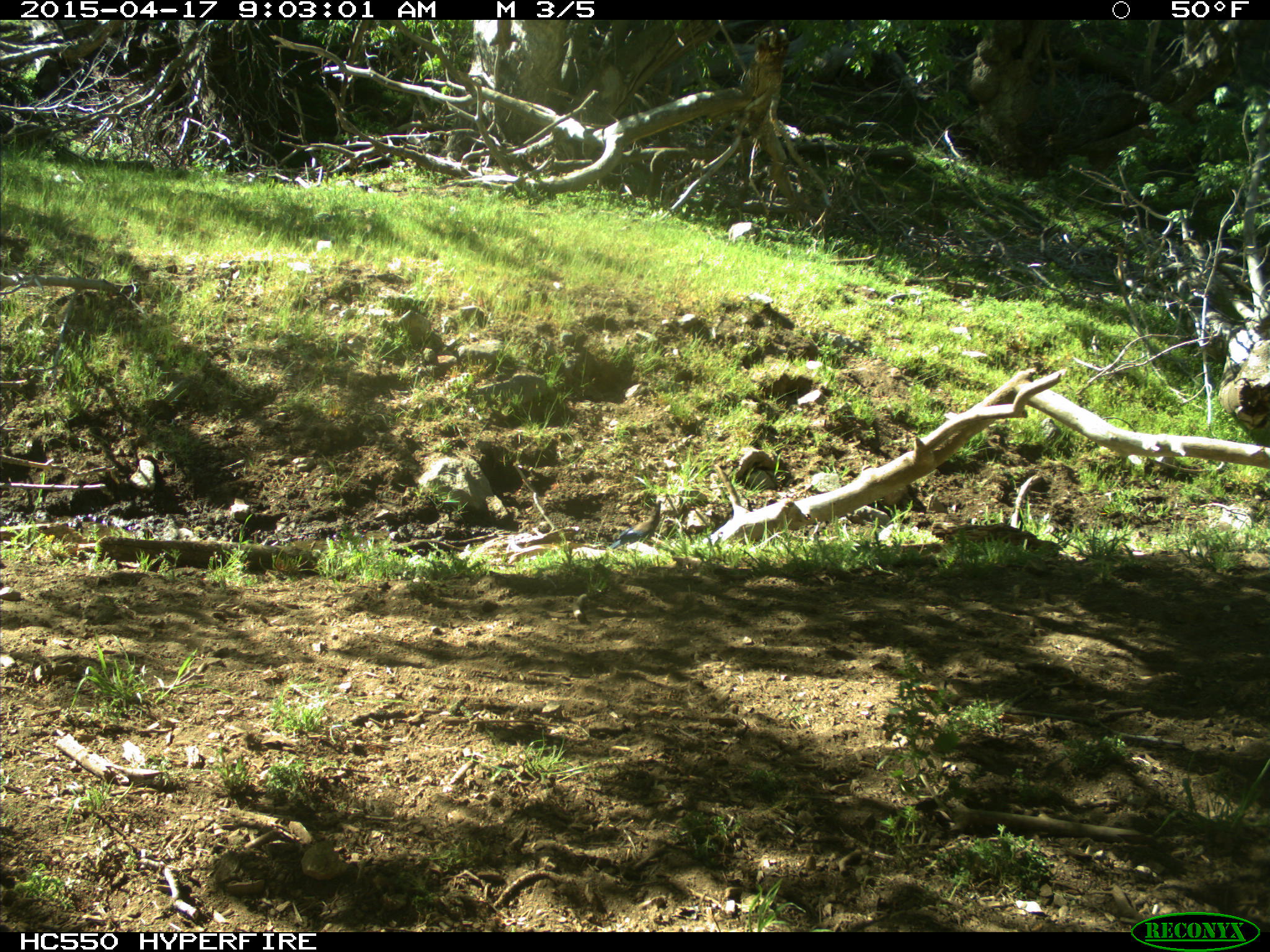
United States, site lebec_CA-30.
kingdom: Animalia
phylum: Chordata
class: Aves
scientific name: Aves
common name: birds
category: unidentified bird